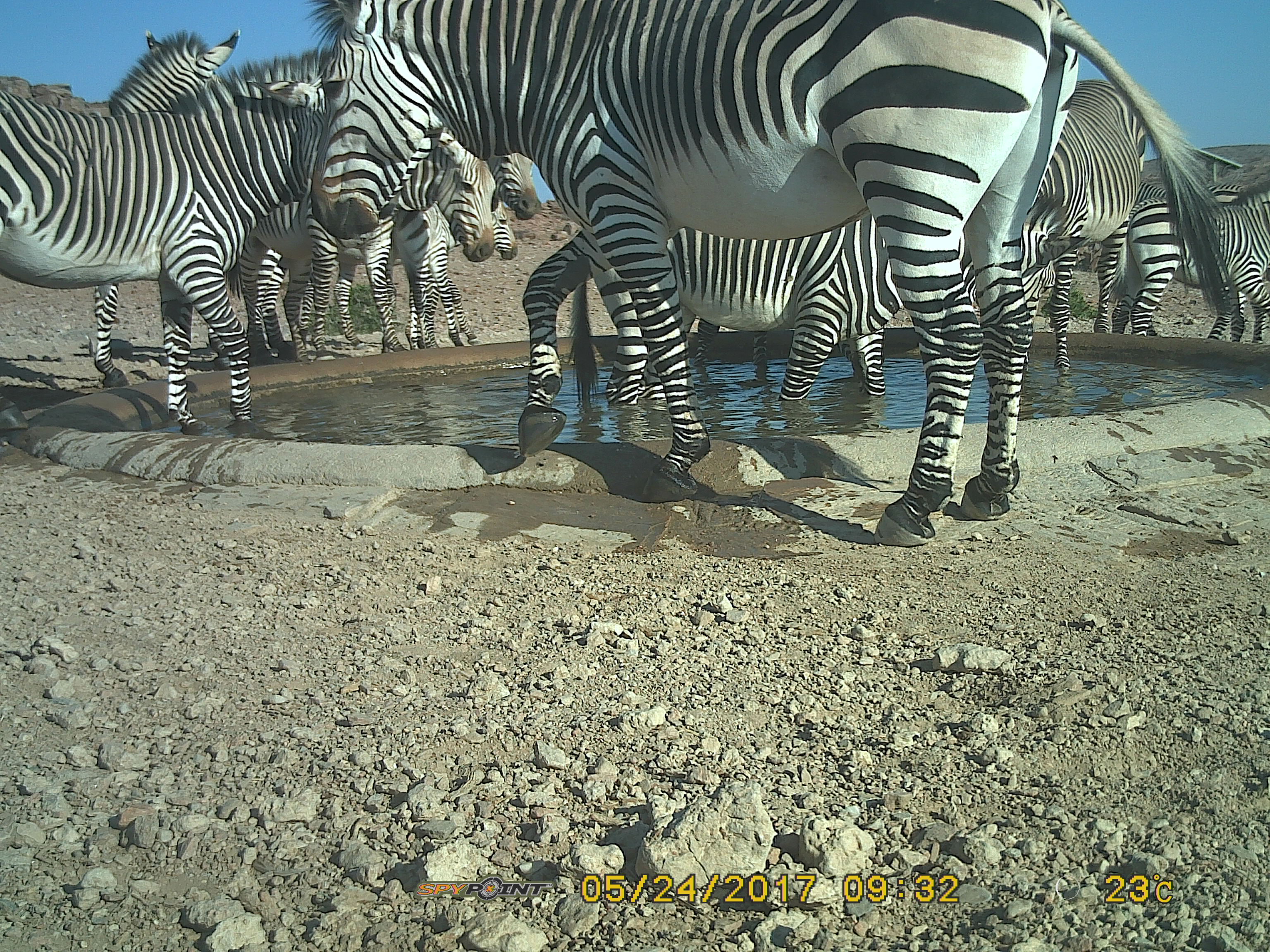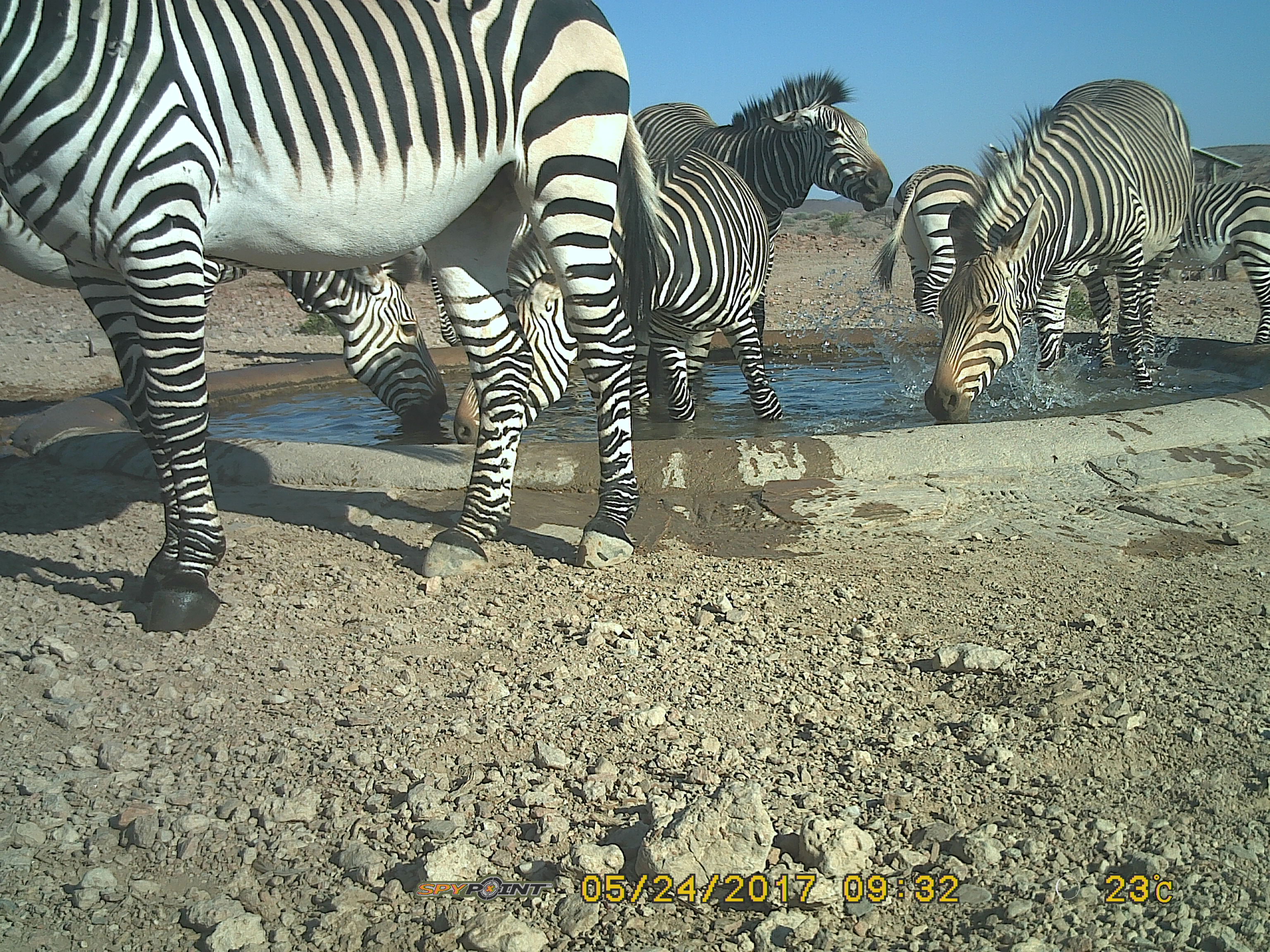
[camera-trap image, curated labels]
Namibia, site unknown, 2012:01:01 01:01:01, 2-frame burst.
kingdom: Animalia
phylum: Chordata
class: Mammalia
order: Perissodactyla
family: Equidae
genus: Equus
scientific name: Equus zebra hartmannae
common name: hartmann's mountain zebra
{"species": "Equus zebra hartmannae (hartmann's mountain zebra)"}